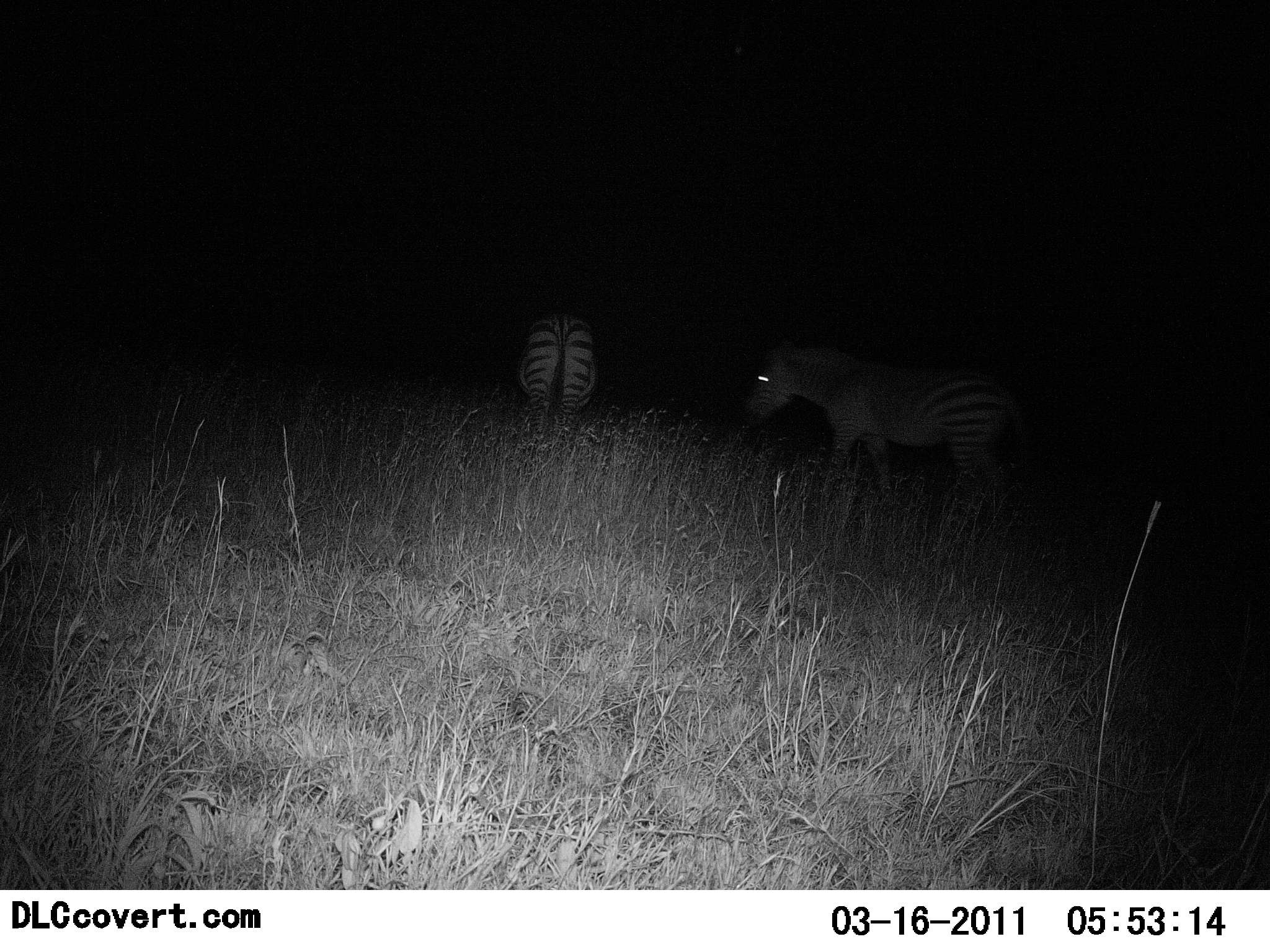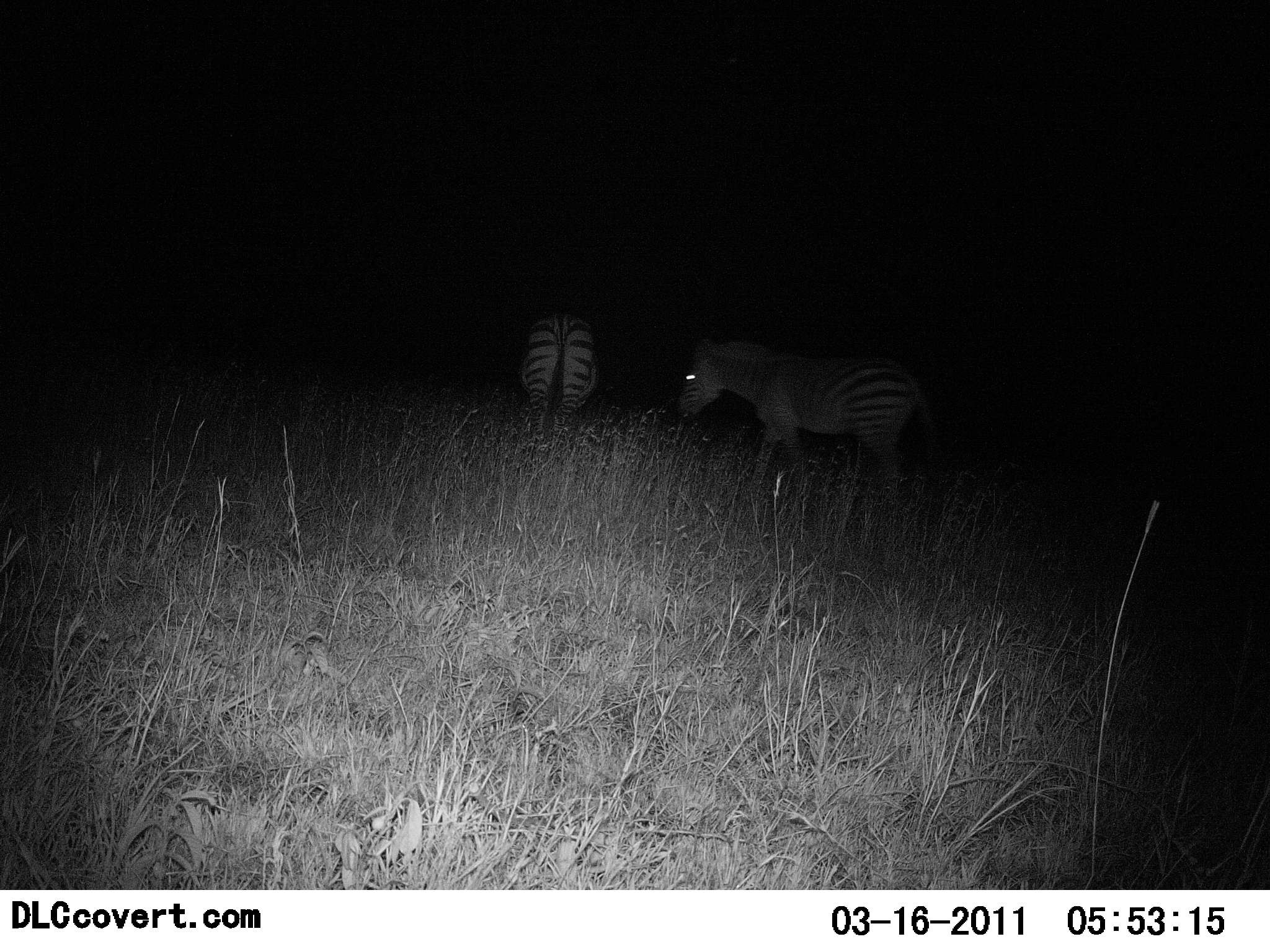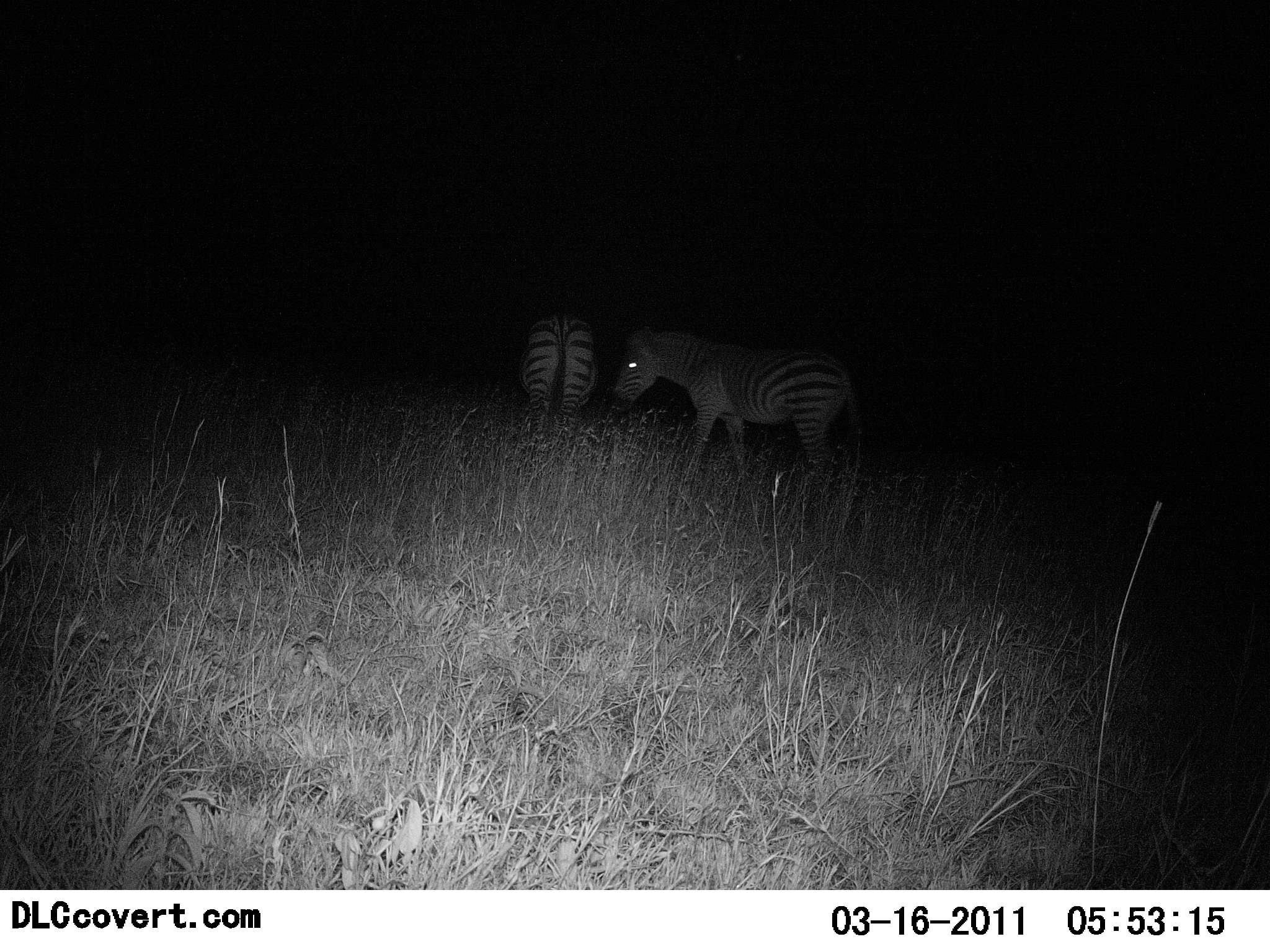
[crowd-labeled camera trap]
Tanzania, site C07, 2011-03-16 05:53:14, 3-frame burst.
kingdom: Animalia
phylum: Chordata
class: Mammalia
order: Perissodactyla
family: Equidae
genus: Equus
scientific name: Equus quagga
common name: plains zebra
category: zebra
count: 2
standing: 31%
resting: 0%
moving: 100%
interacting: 0%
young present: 0%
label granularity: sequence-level